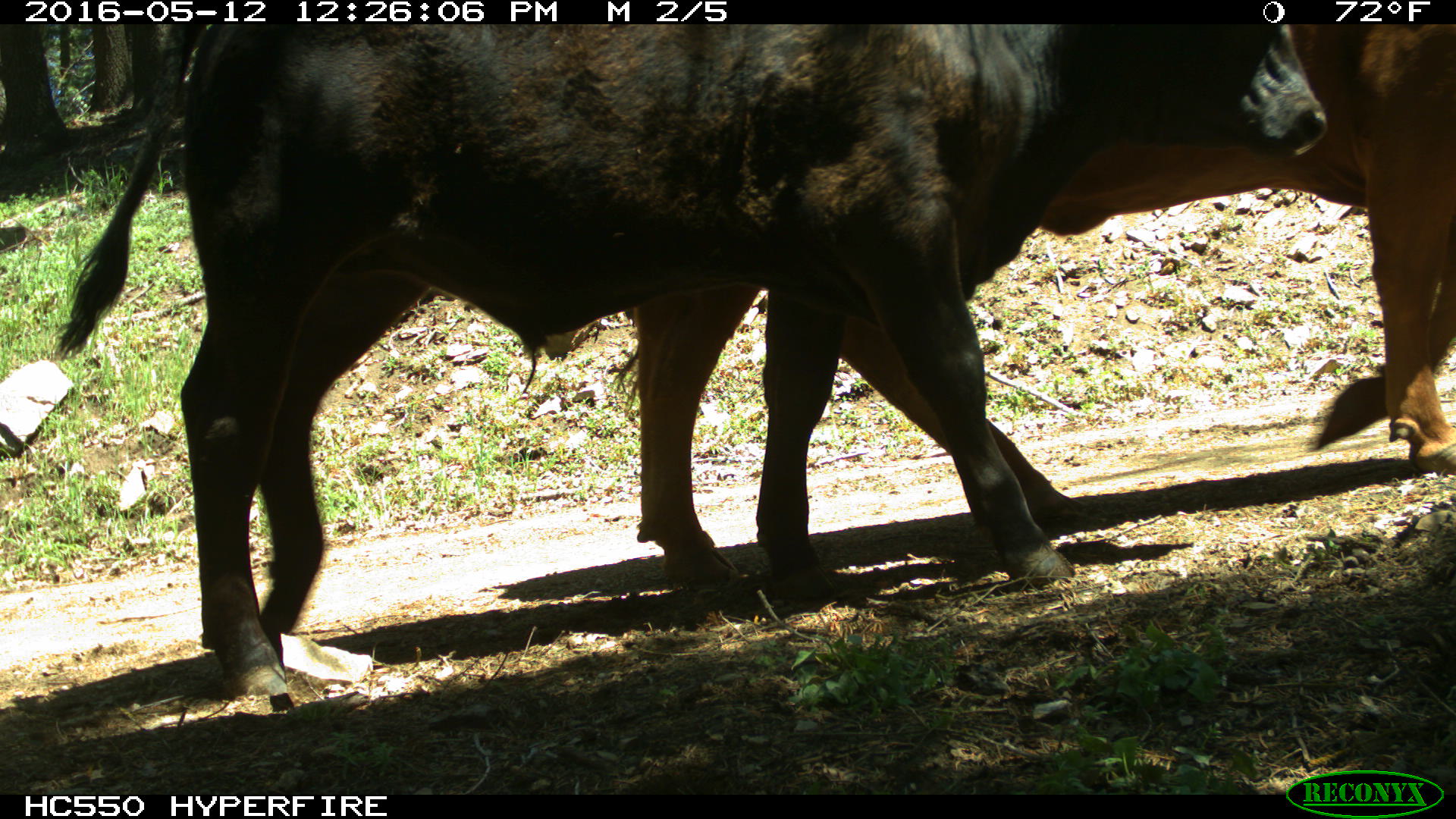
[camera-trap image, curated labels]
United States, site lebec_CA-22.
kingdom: Animalia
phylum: Chordata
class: Mammalia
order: Artiodactyla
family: Bovidae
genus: Bos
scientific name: Bos taurus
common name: domestic cow